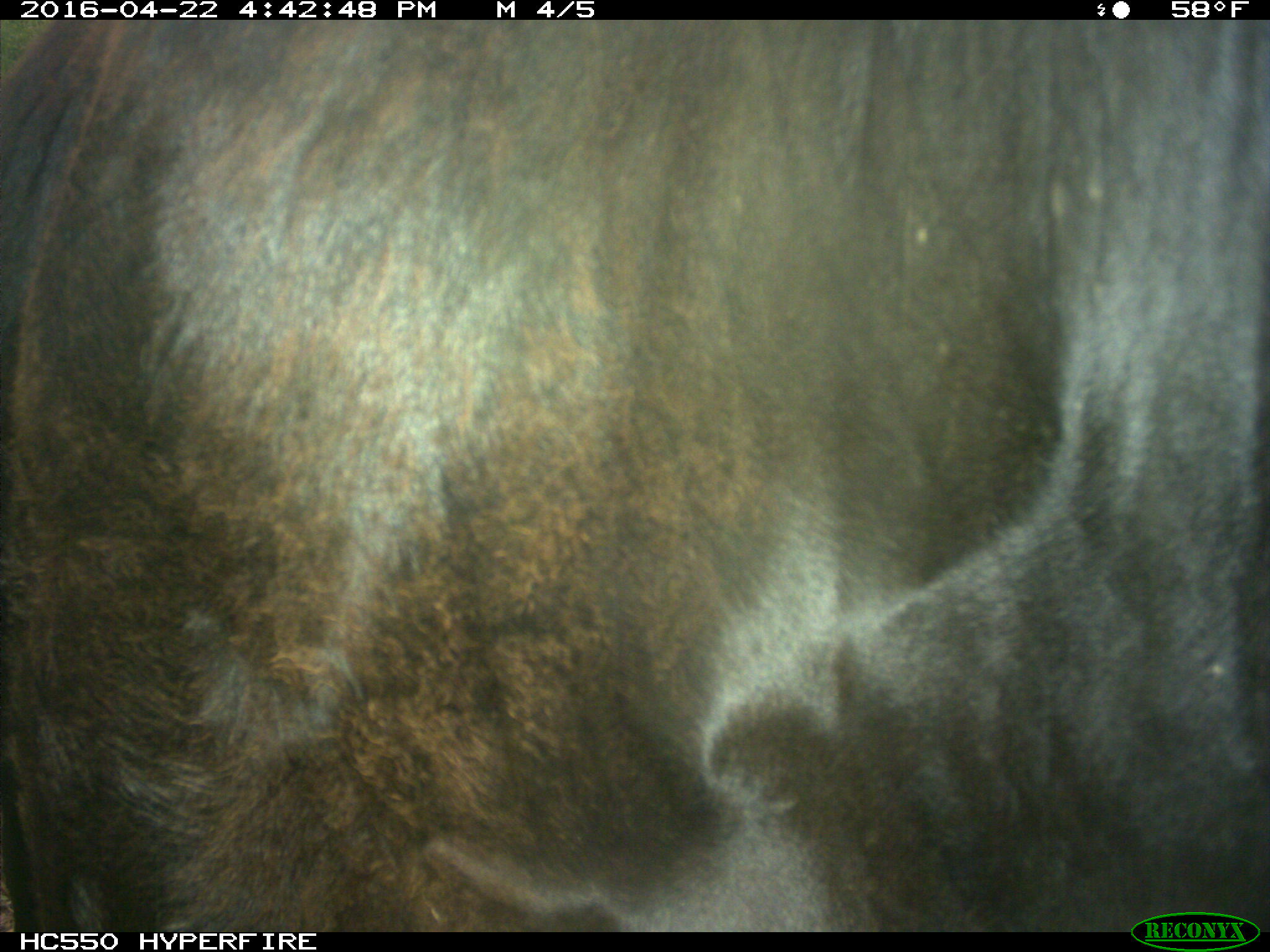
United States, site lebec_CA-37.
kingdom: Animalia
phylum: Chordata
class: Mammalia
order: Artiodactyla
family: Bovidae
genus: Bos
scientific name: Bos taurus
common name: domestic cow